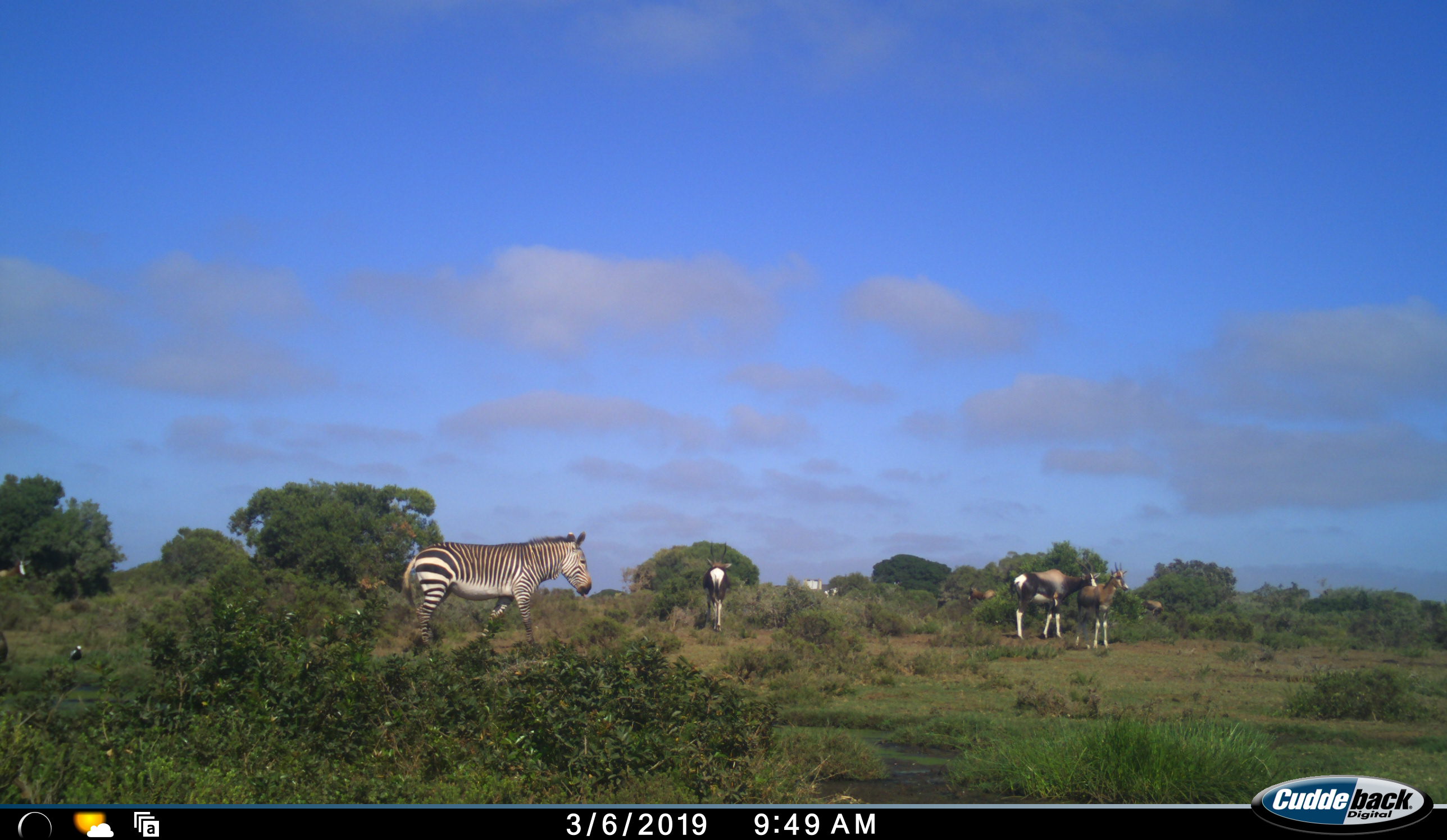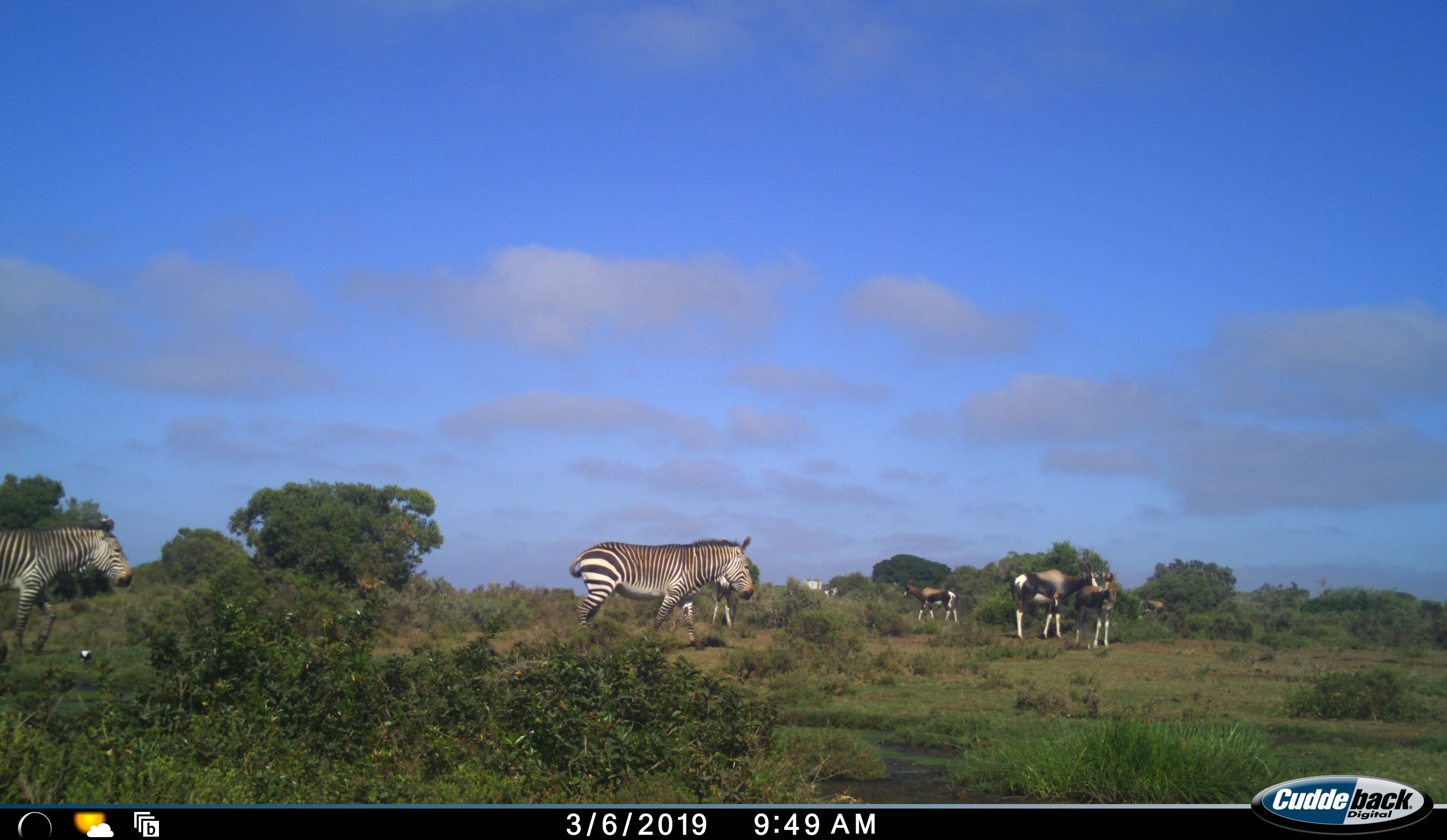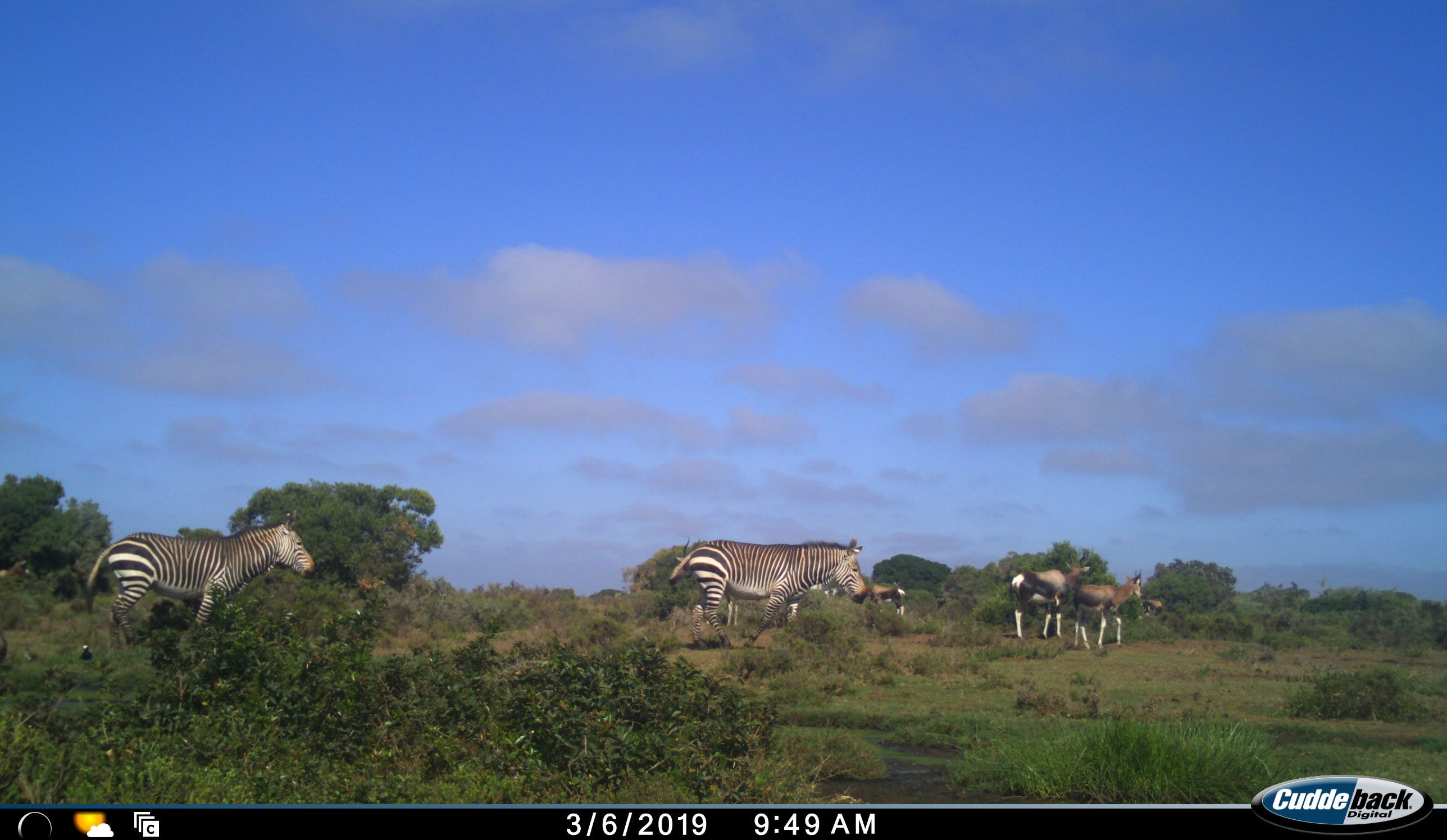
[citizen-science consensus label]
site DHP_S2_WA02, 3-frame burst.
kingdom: Animalia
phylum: Chordata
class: Mammalia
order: Perissodactyla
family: Equidae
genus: Equus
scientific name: Equus zebra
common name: mountain zebra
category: zebramountain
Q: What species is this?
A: Zebramountain (mountain zebra) (Equus zebra).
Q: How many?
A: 2.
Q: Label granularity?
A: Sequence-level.